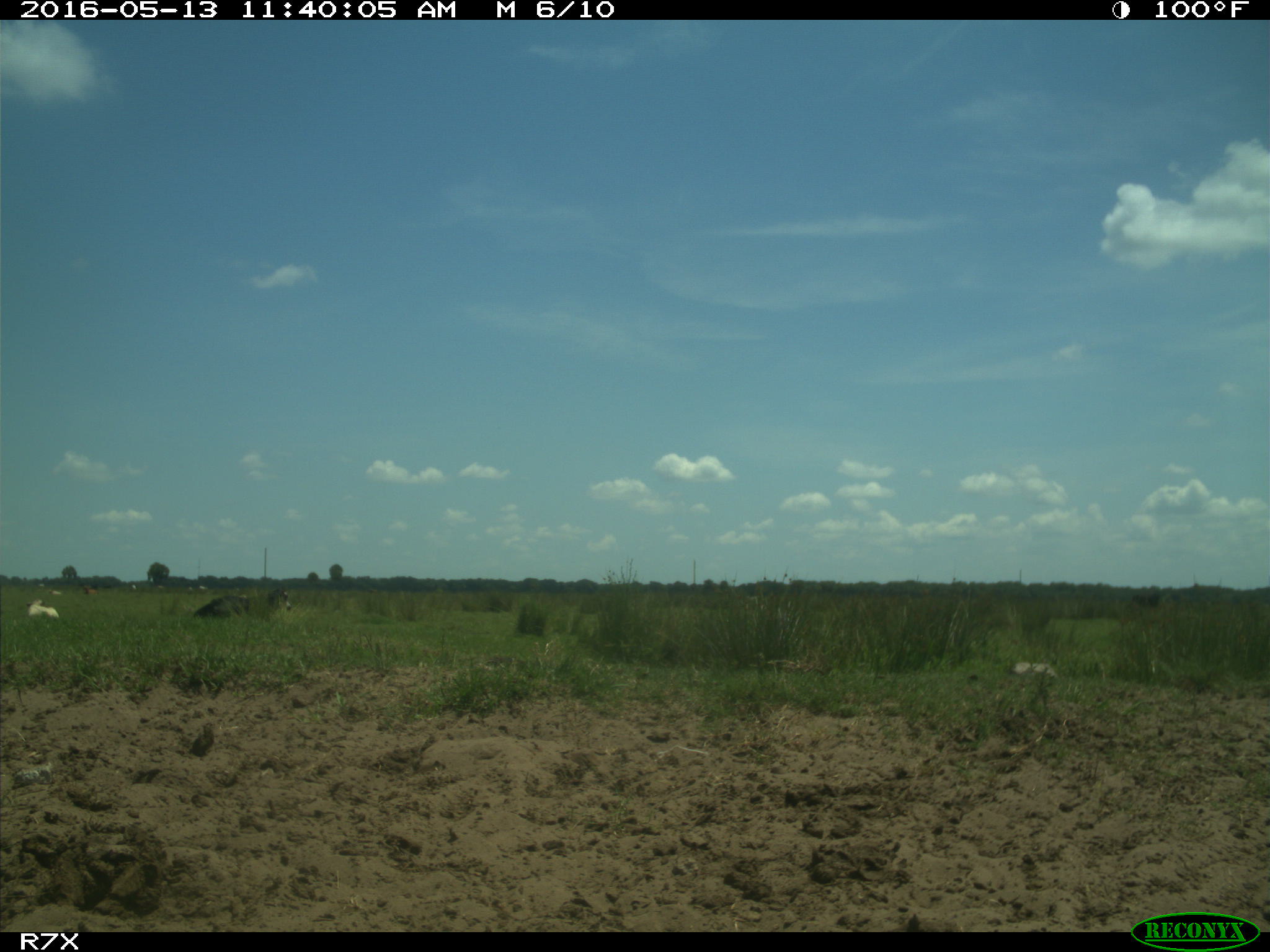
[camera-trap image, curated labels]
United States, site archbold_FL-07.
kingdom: Animalia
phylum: Chordata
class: Mammalia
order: Artiodactyla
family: Bovidae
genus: Bos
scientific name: Bos taurus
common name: domestic cow